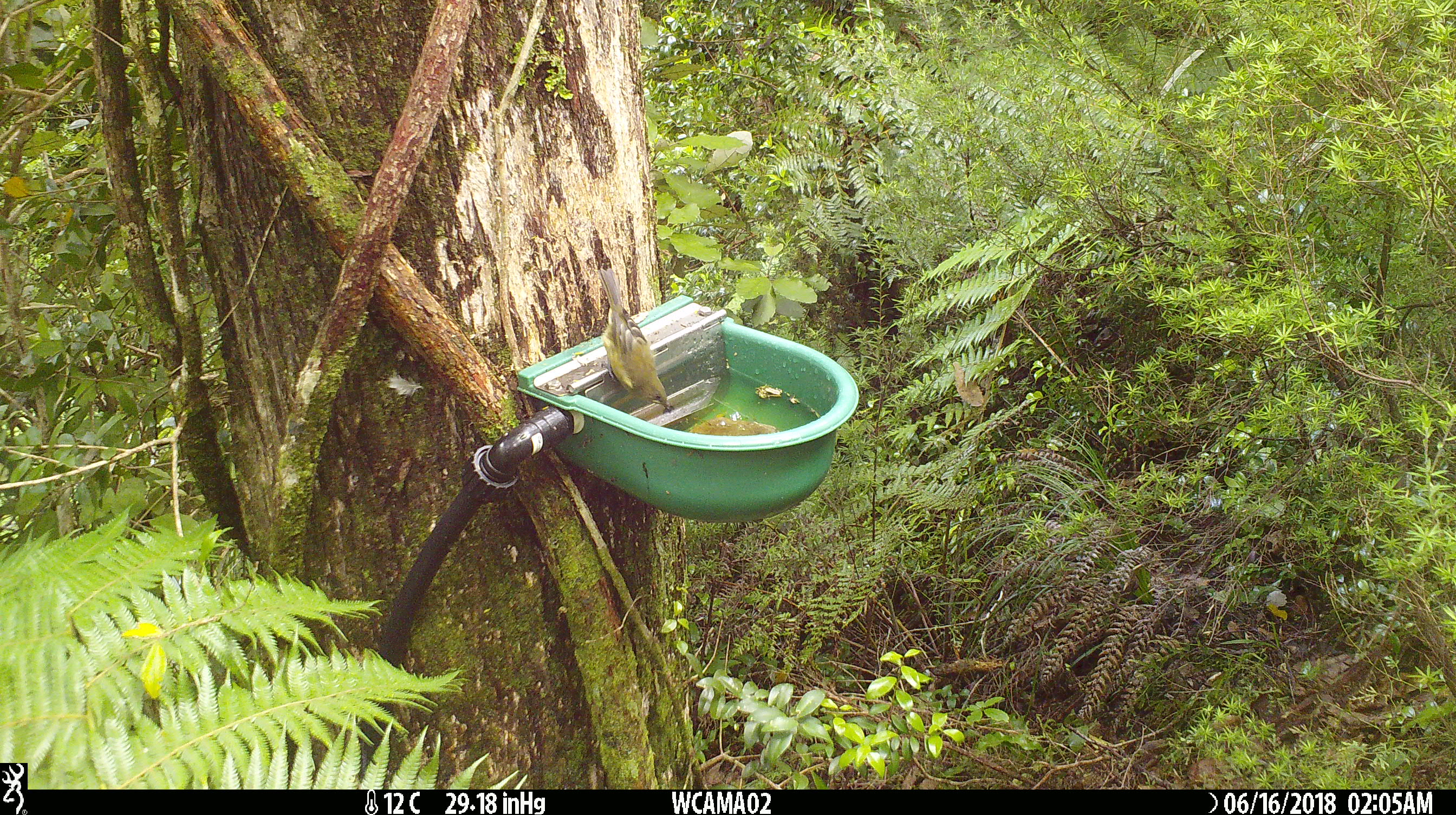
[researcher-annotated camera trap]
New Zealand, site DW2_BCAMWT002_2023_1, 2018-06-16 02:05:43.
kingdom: Animalia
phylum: Chordata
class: Aves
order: Passeriformes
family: Meliphagidae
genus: Anthornis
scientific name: Anthornis melanura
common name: new zealand bellbird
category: bellbird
Bellbird (new zealand bellbird) (Anthornis melanura).